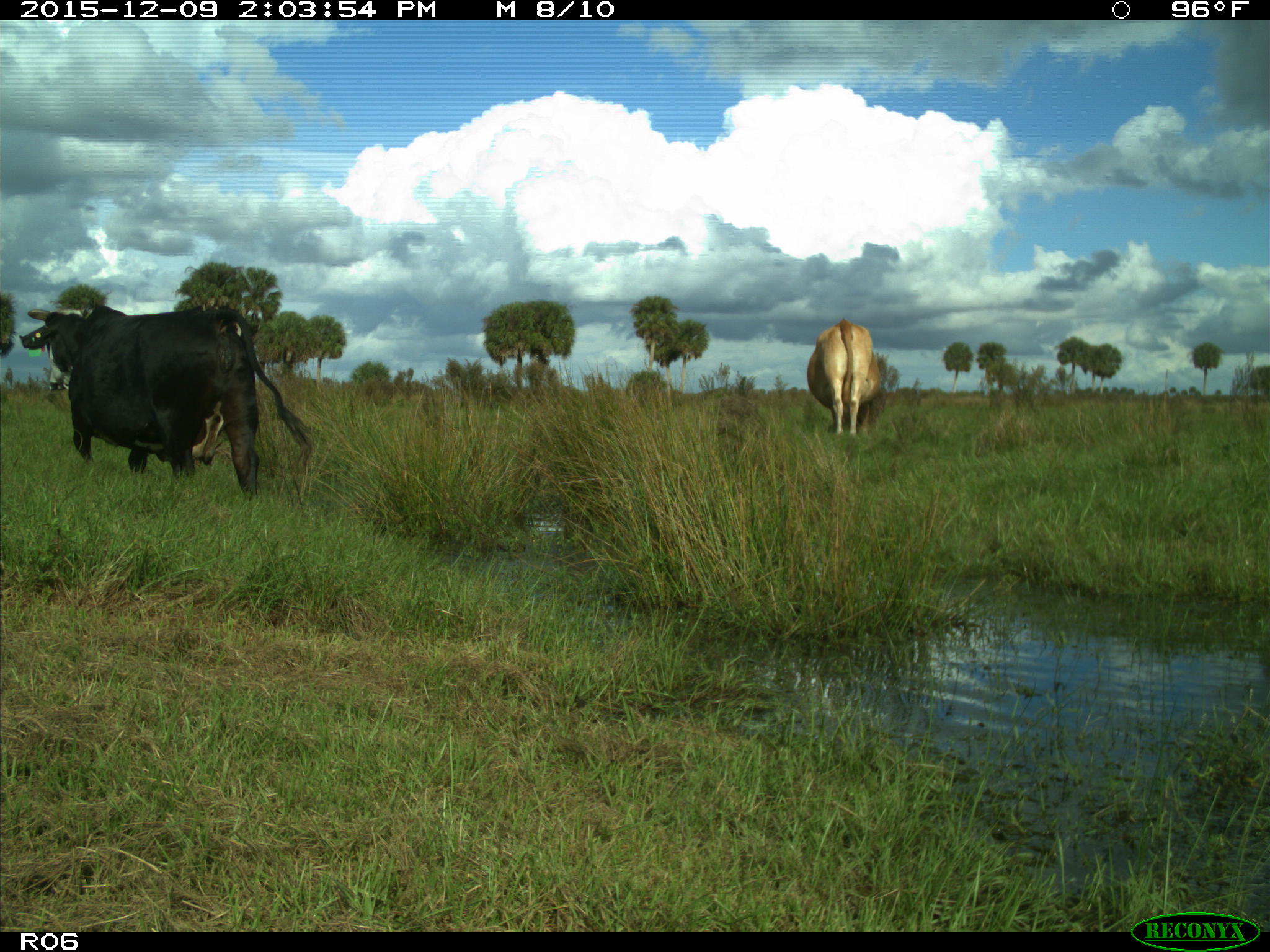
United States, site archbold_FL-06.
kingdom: Animalia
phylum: Chordata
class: Mammalia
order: Artiodactyla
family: Bovidae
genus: Bos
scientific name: Bos taurus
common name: domestic cow